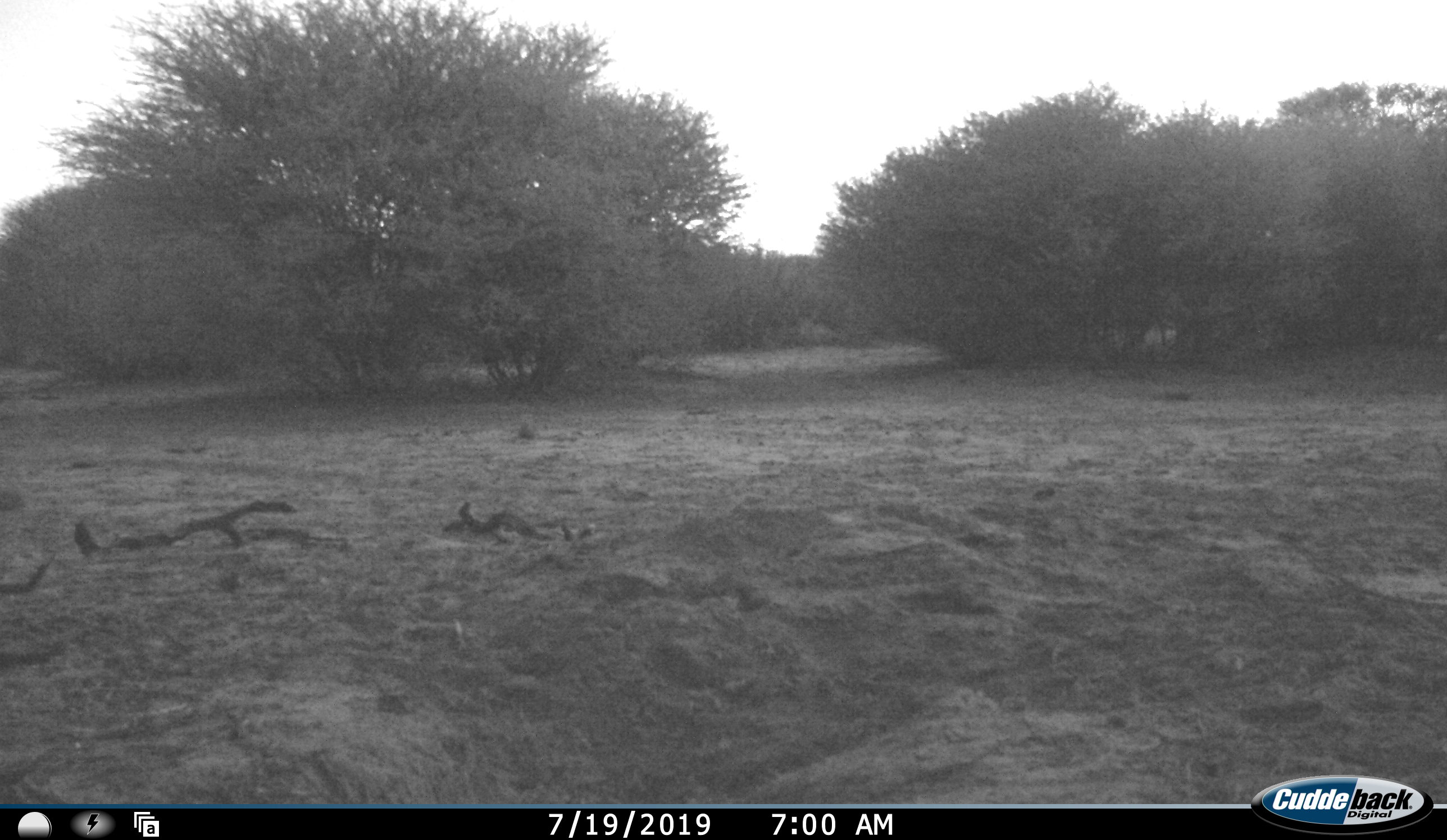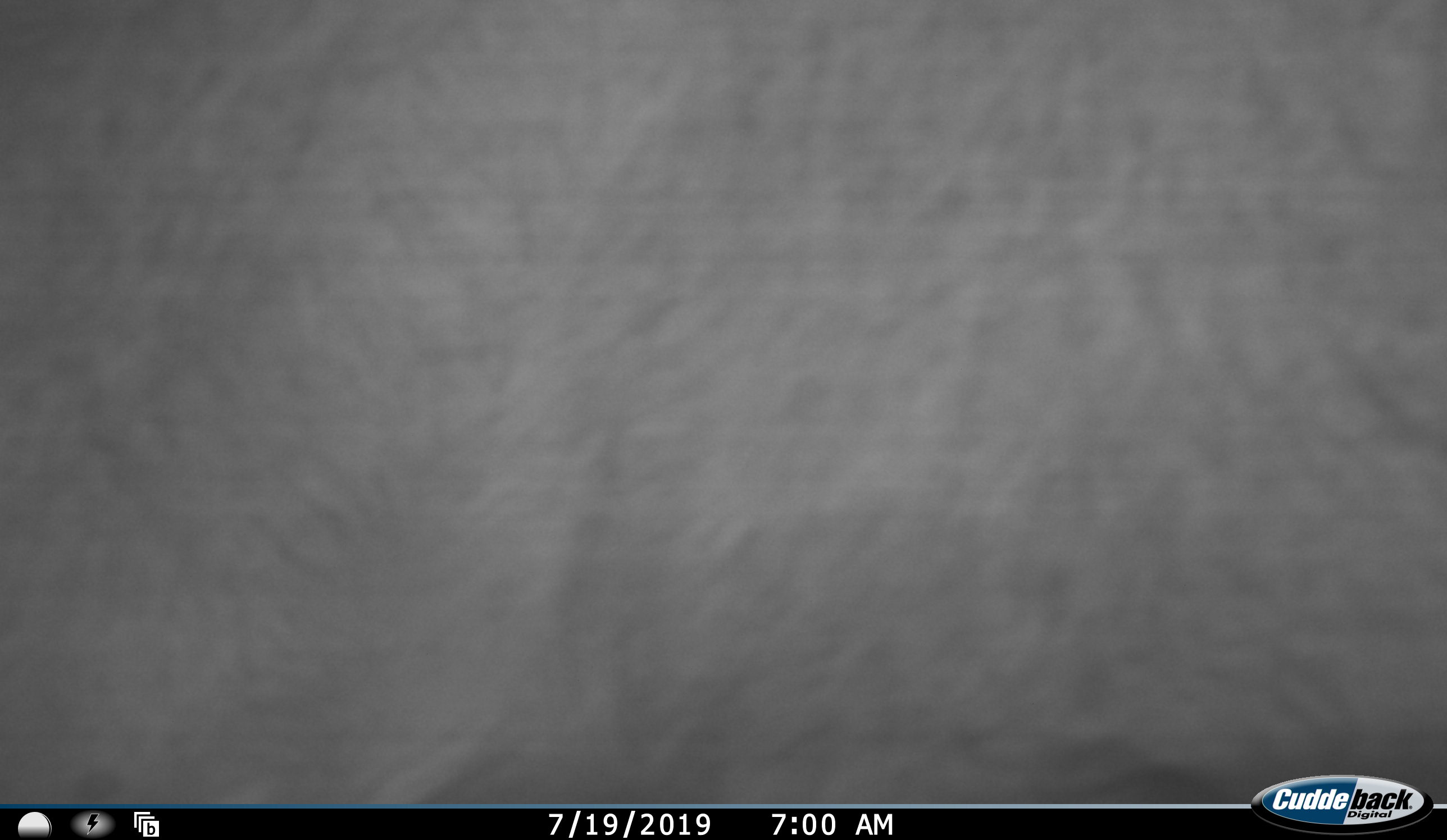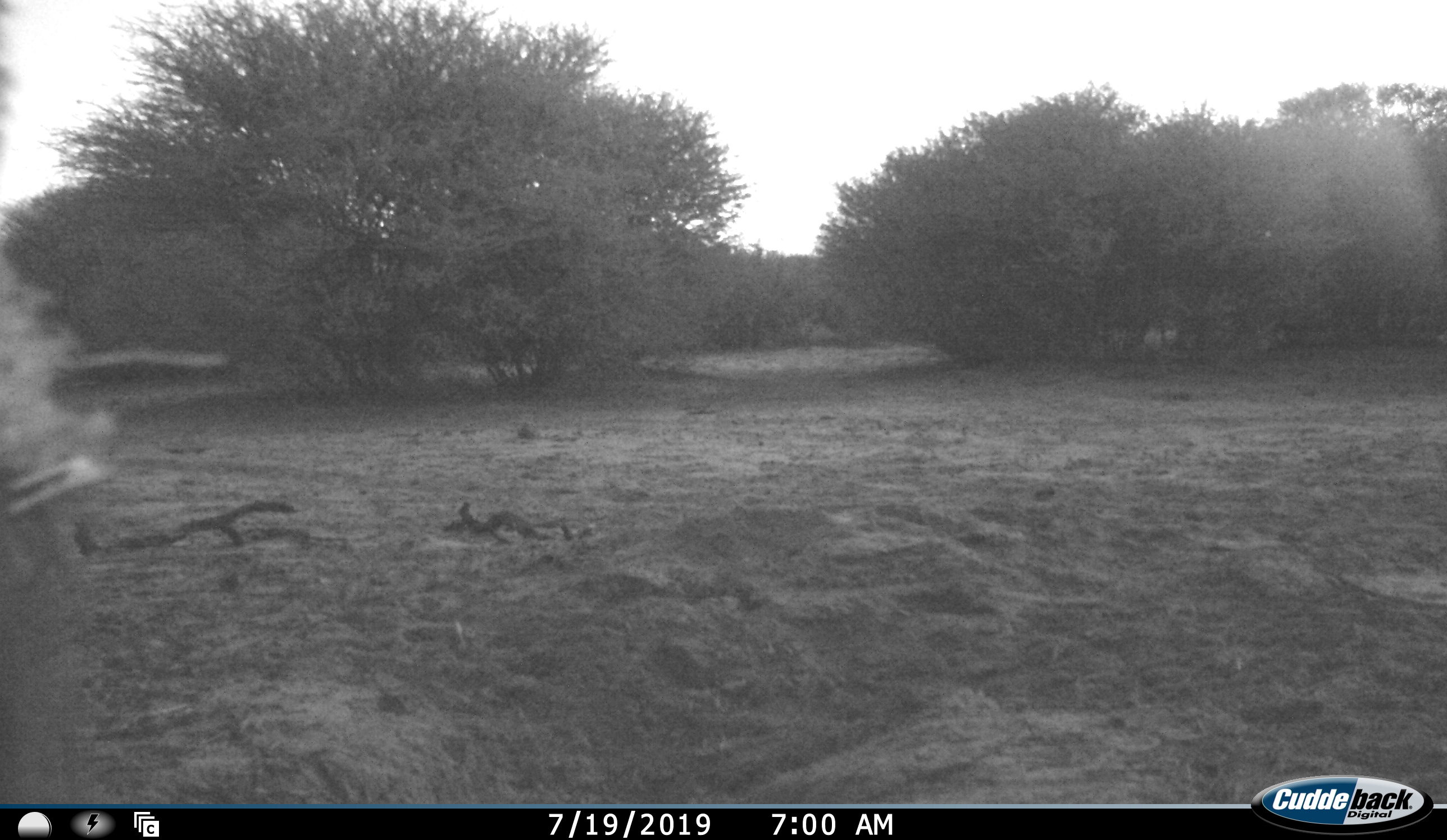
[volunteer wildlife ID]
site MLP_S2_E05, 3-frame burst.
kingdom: Animalia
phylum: Chordata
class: Mammalia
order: Artiodactyla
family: Bovidae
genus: Tragelaphus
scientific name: Tragelaphus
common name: kudu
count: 1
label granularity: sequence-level